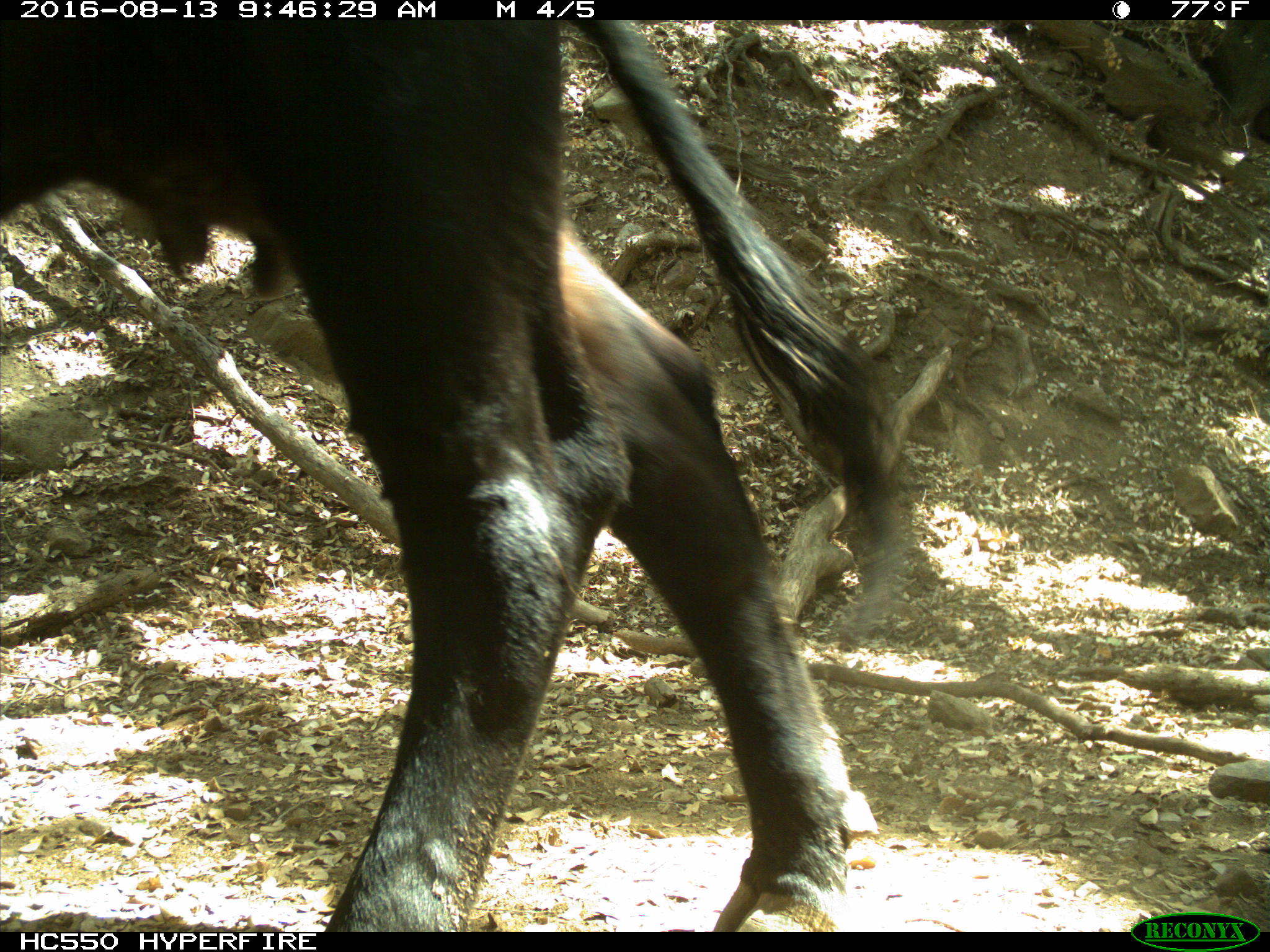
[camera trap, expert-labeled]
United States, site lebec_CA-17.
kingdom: Animalia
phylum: Chordata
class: Mammalia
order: Artiodactyla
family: Bovidae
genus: Bos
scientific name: Bos taurus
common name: domestic cow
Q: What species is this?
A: Bos taurus (domestic cow).